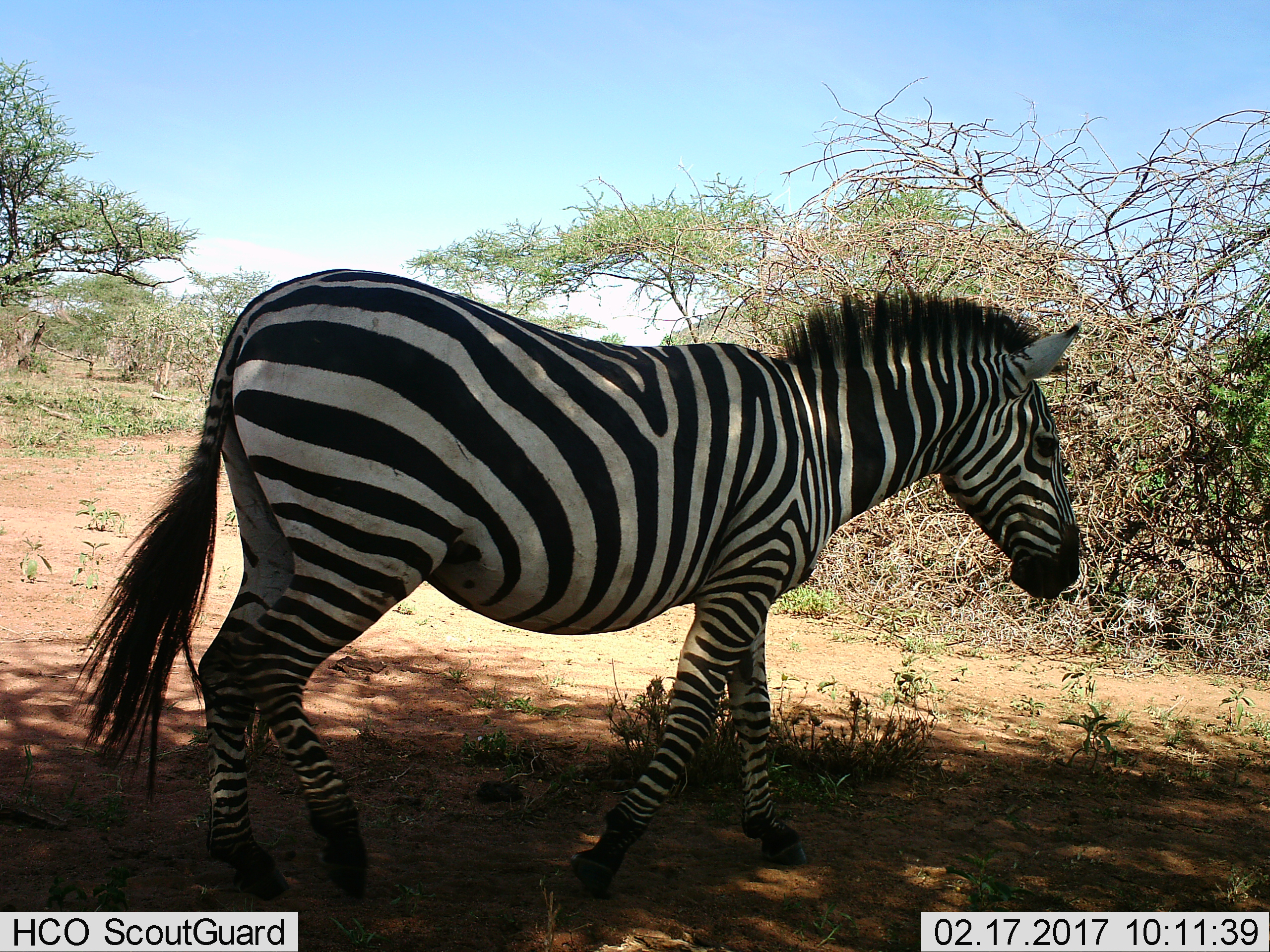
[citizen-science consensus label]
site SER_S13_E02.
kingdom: Animalia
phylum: Chordata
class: Mammalia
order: Perissodactyla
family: Equidae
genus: Equus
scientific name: Equus quagga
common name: plains zebra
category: zebraplains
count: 1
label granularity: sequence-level